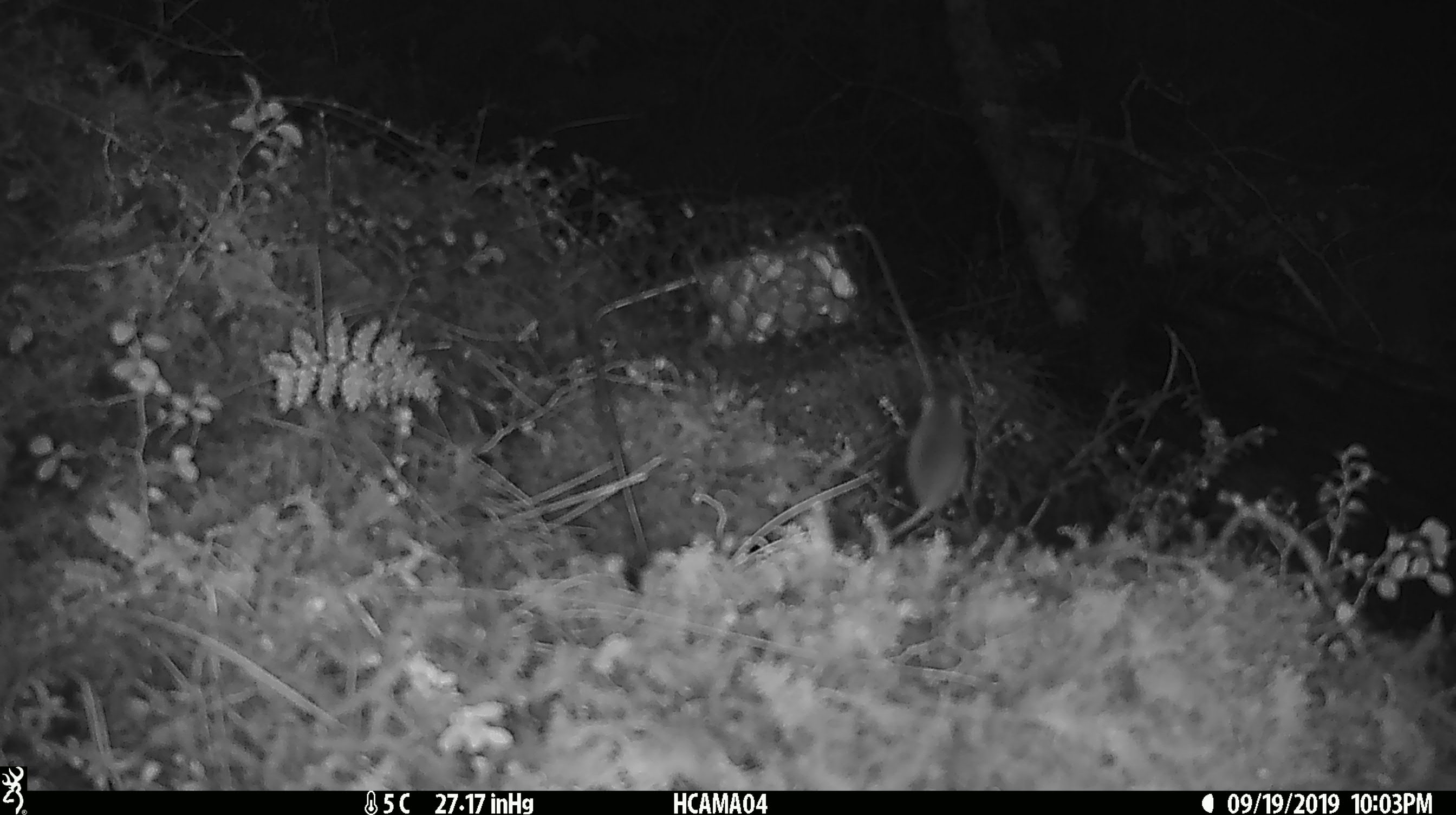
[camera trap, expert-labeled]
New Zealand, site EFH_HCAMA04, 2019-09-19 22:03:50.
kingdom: Animalia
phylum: Chordata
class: Mammalia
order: Rodentia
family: Muridae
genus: Mus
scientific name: Mus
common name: mouse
Mouse (Mus).